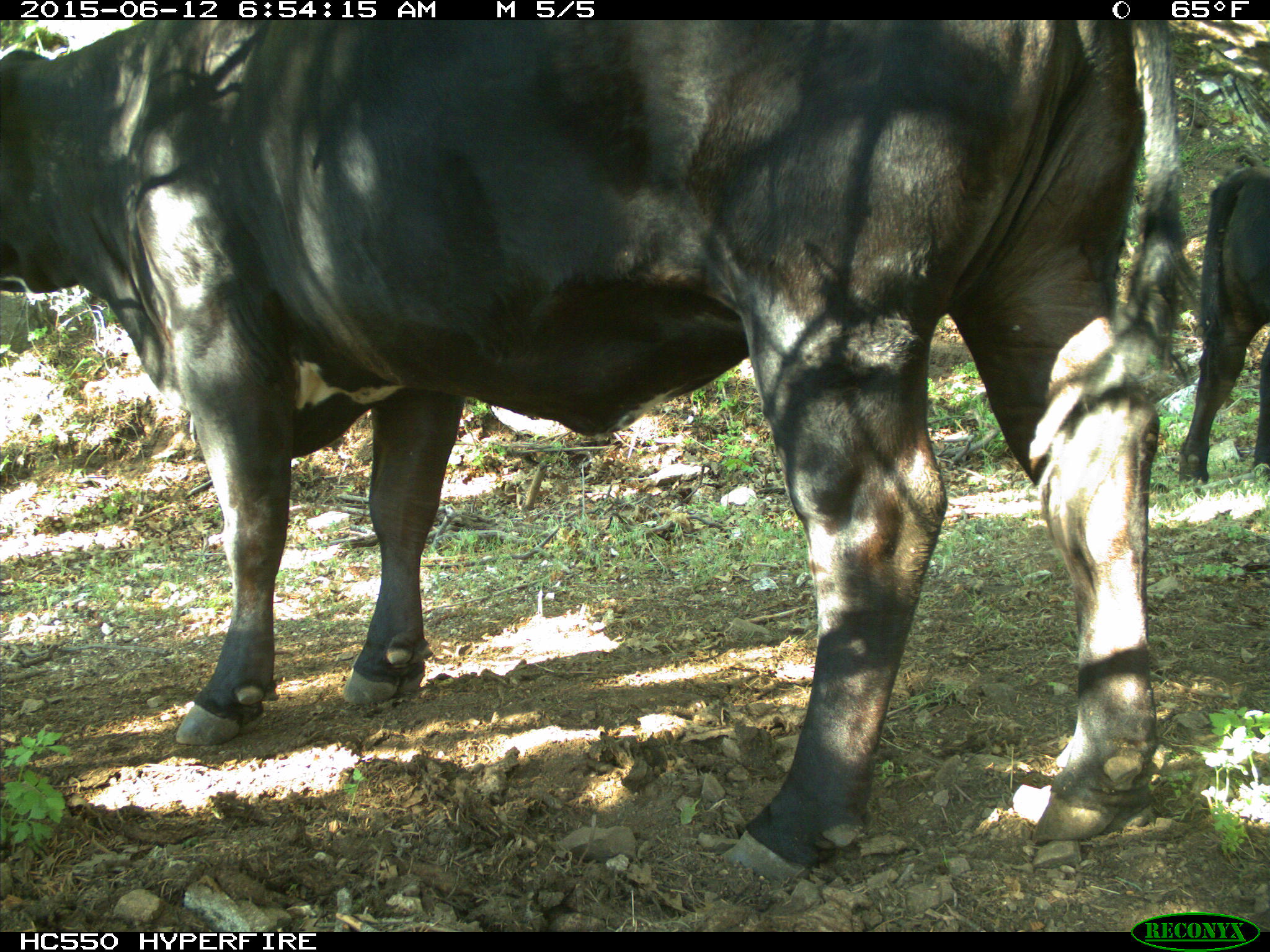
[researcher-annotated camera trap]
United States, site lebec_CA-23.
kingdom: Animalia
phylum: Chordata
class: Mammalia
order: Artiodactyla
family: Bovidae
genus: Bos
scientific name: Bos taurus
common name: domestic cow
Bos taurus (domestic cow).